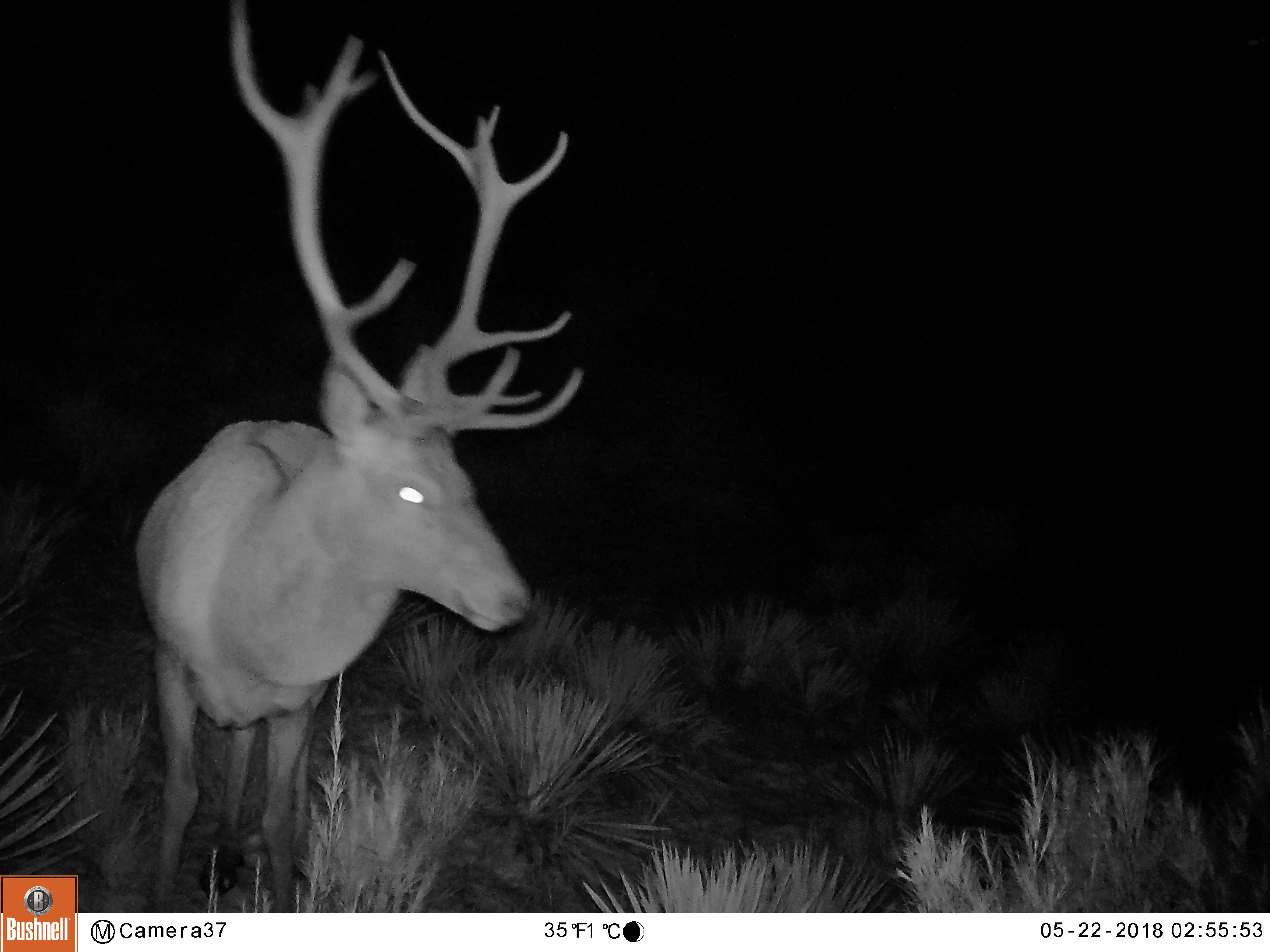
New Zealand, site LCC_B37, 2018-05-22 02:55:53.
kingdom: Animalia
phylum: Chordata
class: Mammalia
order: Artiodactyla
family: Cervidae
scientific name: Cervidae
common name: deer